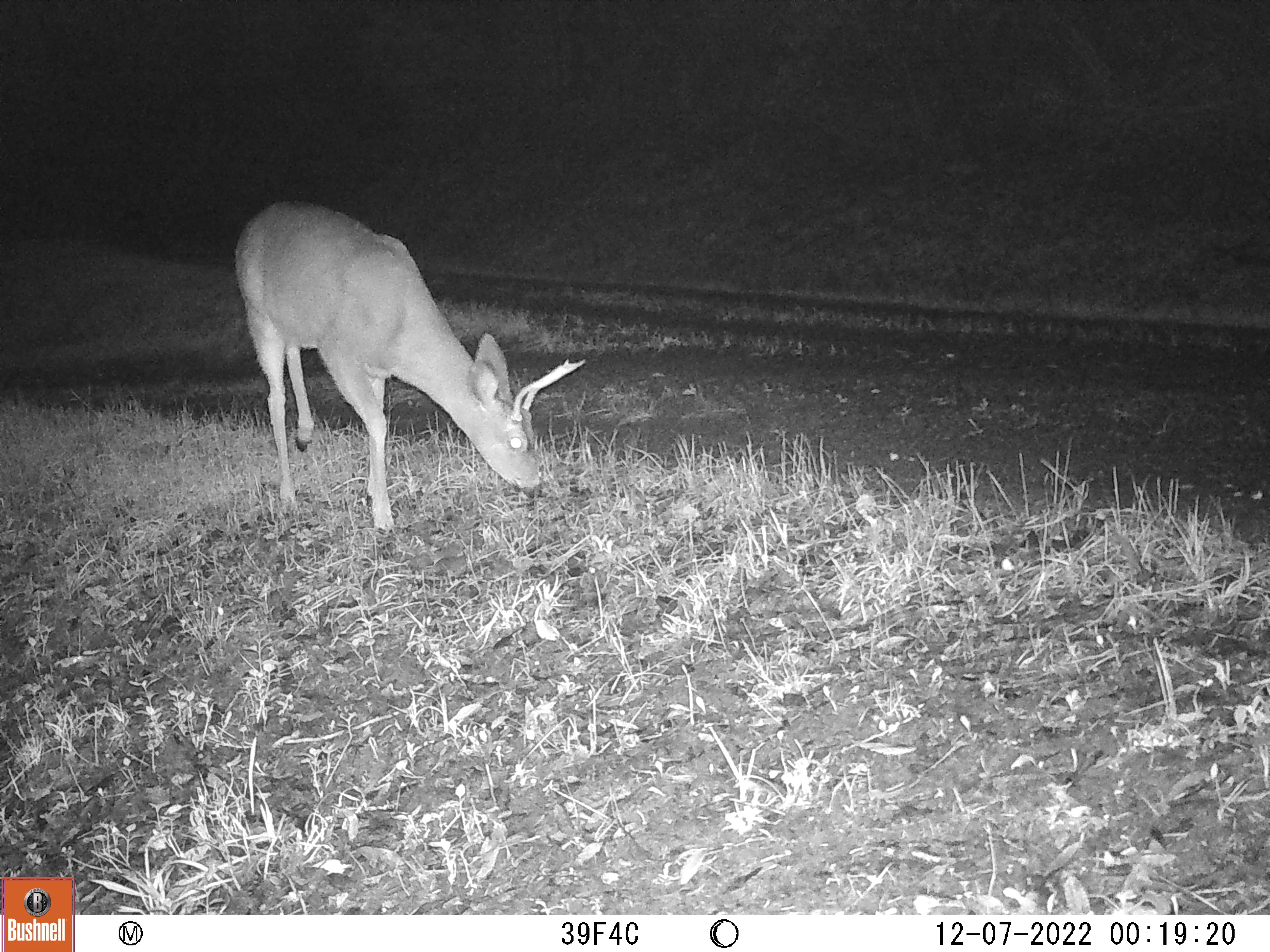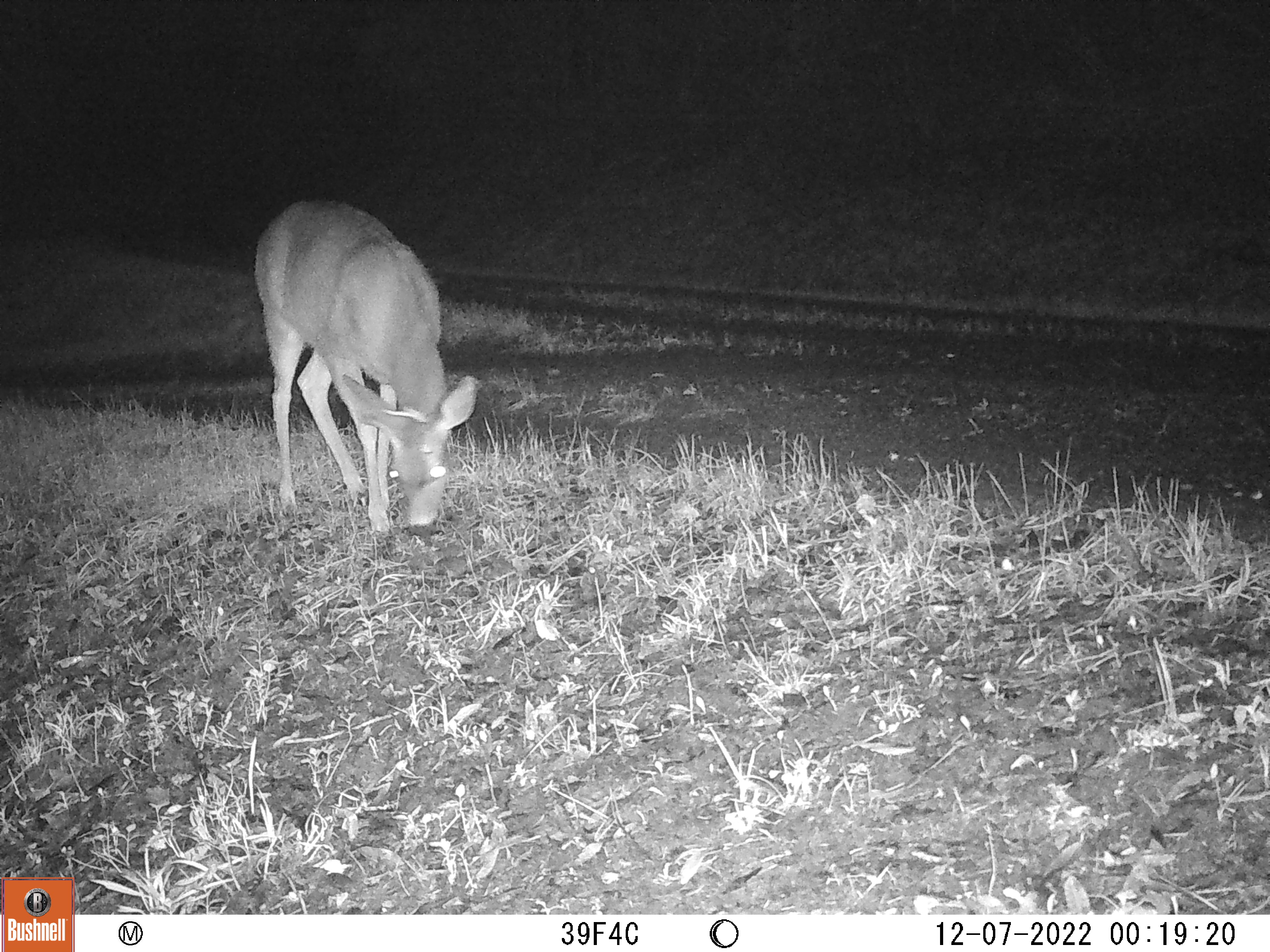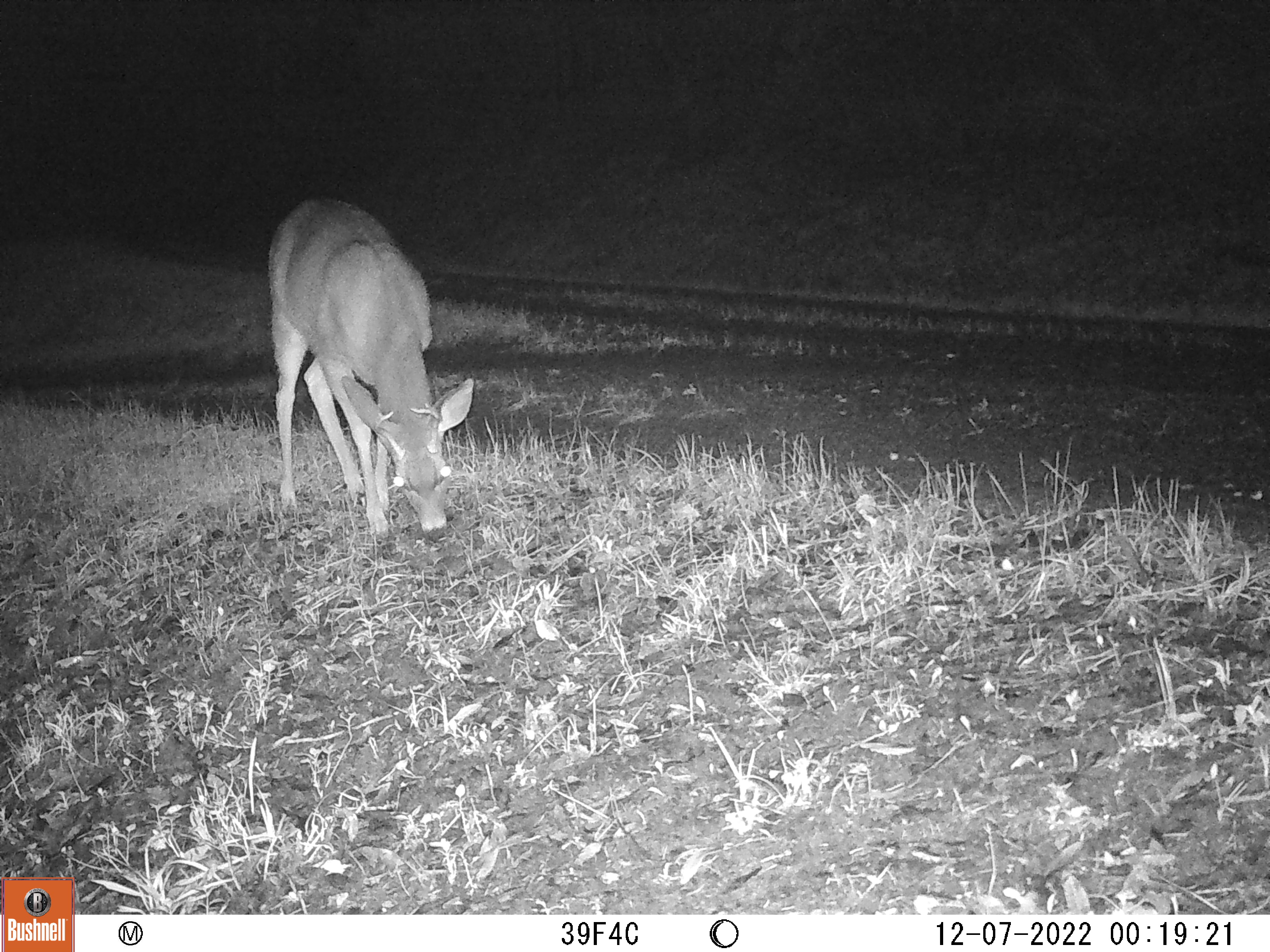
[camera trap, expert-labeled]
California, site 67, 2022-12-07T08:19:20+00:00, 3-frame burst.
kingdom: Animalia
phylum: Chordata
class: Mammalia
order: Artiodactyla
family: Cervidae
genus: Odocoileus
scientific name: Odocoileus hemionus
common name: mule deer